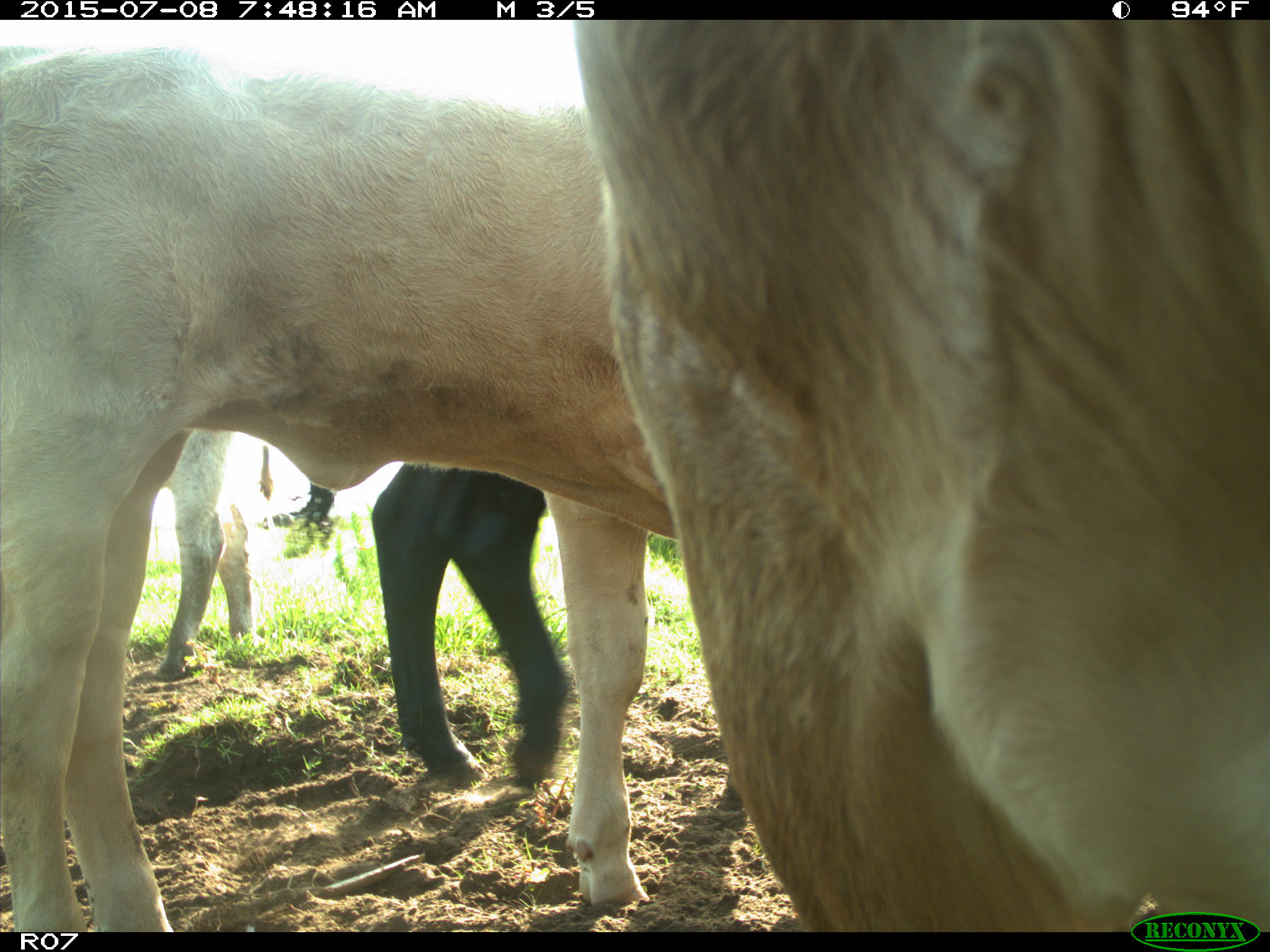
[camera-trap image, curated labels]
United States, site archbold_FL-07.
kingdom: Animalia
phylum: Chordata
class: Mammalia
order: Artiodactyla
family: Bovidae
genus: Bos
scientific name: Bos taurus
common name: domestic cow